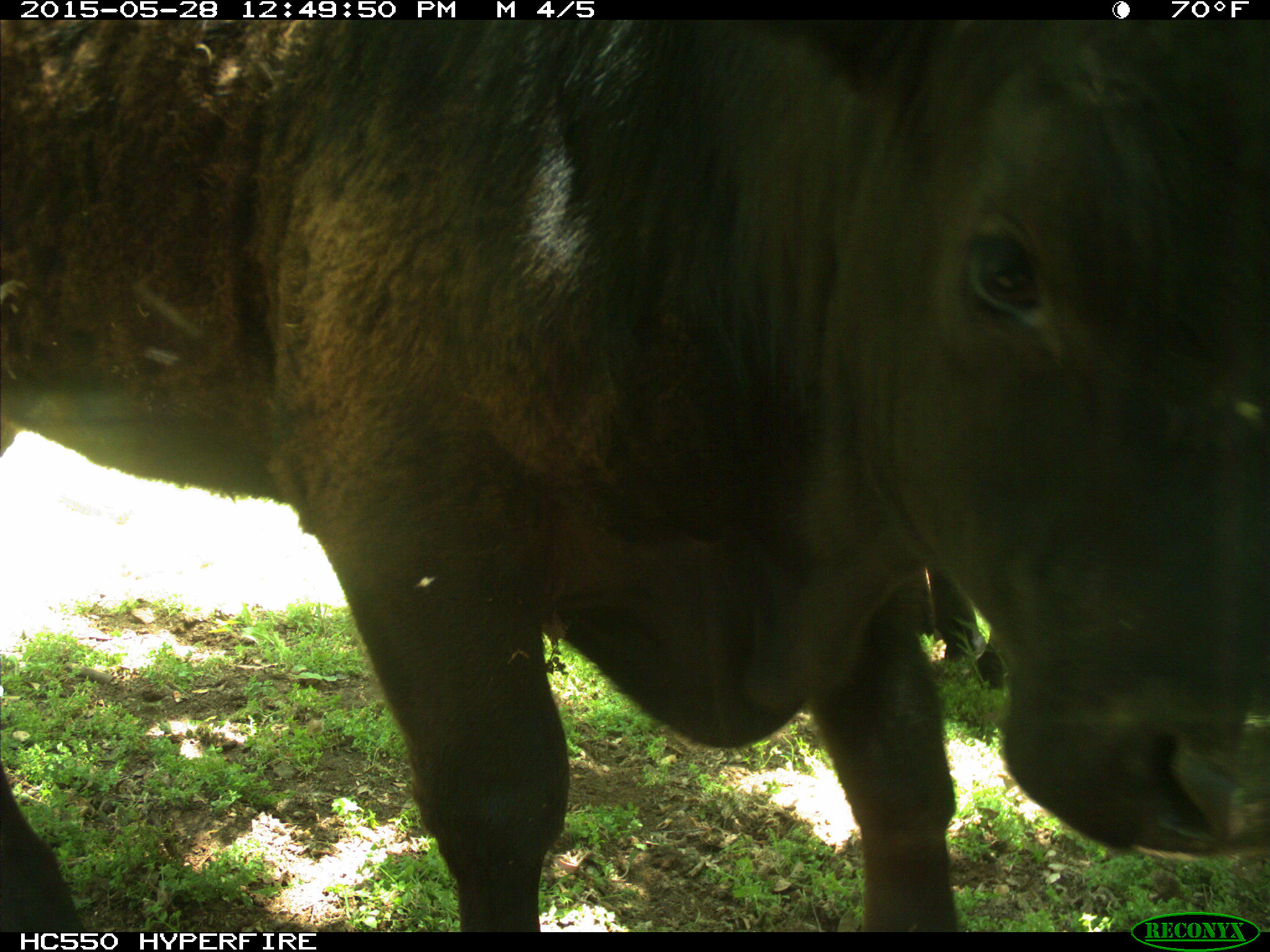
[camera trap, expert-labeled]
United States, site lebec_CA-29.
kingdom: Animalia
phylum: Chordata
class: Mammalia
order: Artiodactyla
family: Bovidae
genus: Bos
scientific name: Bos taurus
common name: domestic cow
Bos taurus (domestic cow).